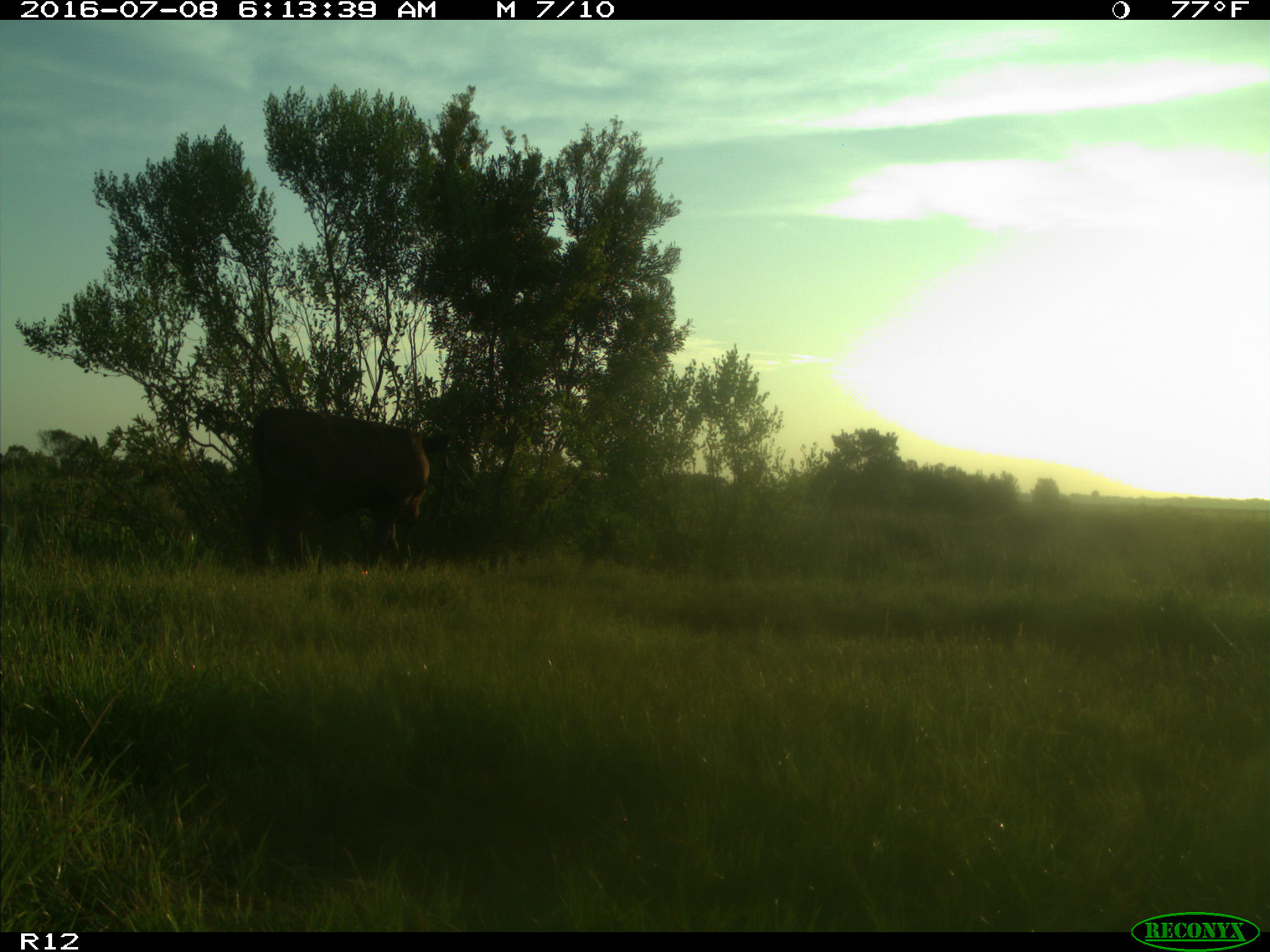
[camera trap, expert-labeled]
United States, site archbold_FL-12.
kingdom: Animalia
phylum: Chordata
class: Mammalia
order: Artiodactyla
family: Bovidae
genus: Bos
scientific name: Bos taurus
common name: domestic cow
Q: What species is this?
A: Bos taurus (domestic cow).